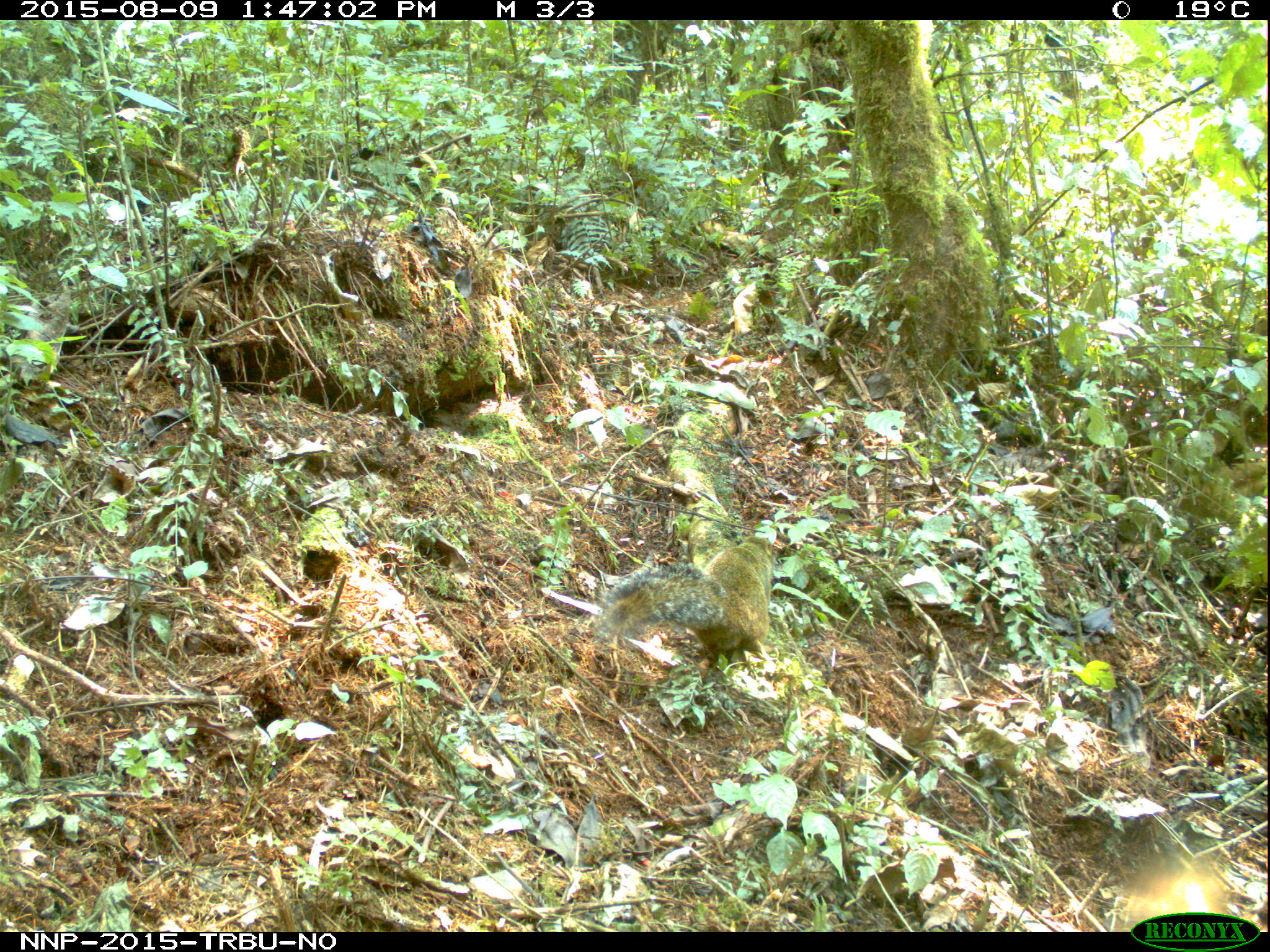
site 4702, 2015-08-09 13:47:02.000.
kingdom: Animalia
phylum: Chordata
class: Mammalia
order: Rodentia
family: Sciuridae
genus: Funisciurus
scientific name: Funisciurus carruthersi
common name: carruther's mountain squirrel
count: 1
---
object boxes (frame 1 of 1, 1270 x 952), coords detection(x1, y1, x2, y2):
funisciurus carruthersi: detection(598, 535, 773, 662)